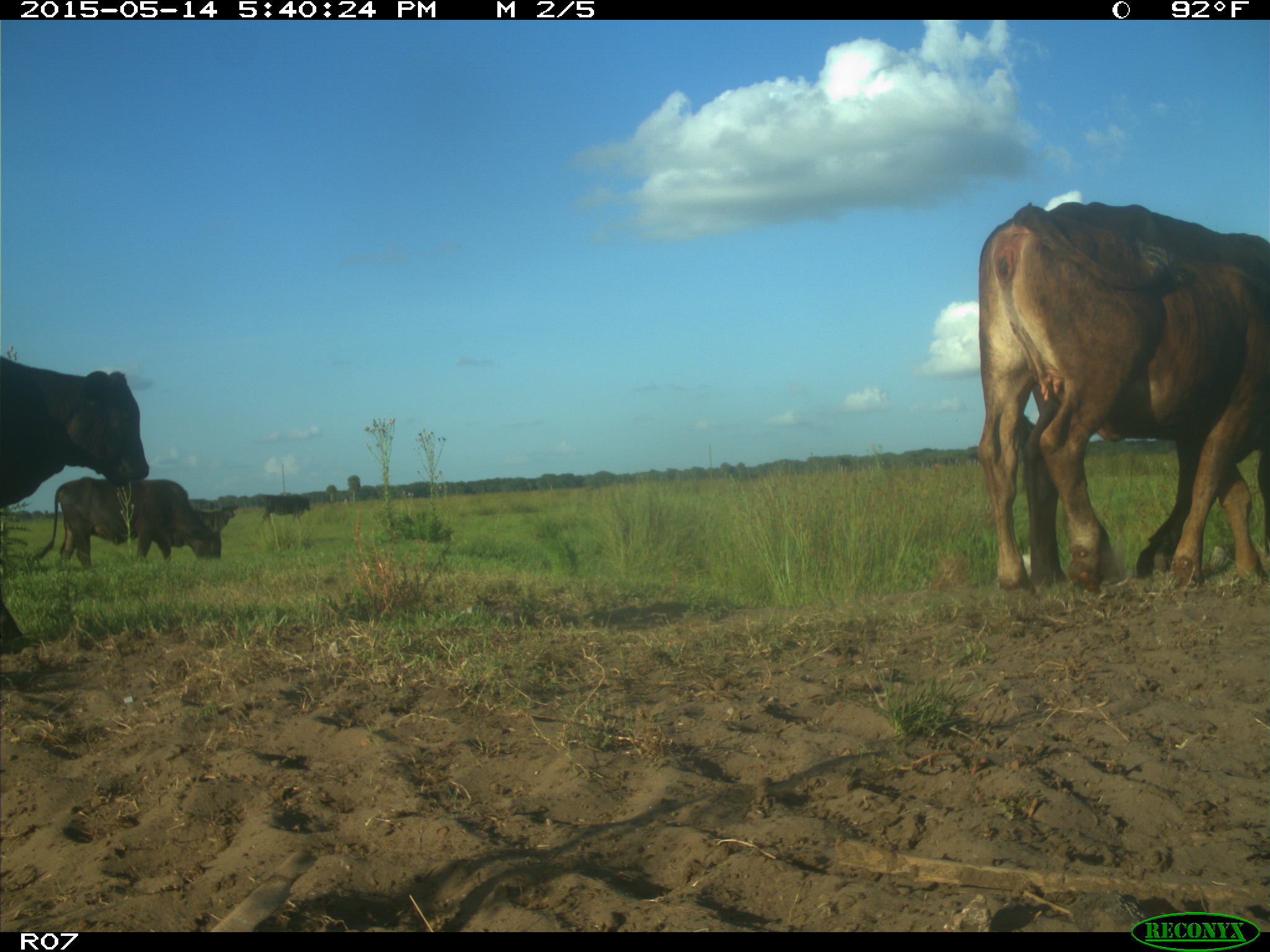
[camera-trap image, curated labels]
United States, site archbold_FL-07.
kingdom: Animalia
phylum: Chordata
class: Mammalia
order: Artiodactyla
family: Bovidae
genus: Bos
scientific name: Bos taurus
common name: domestic cow